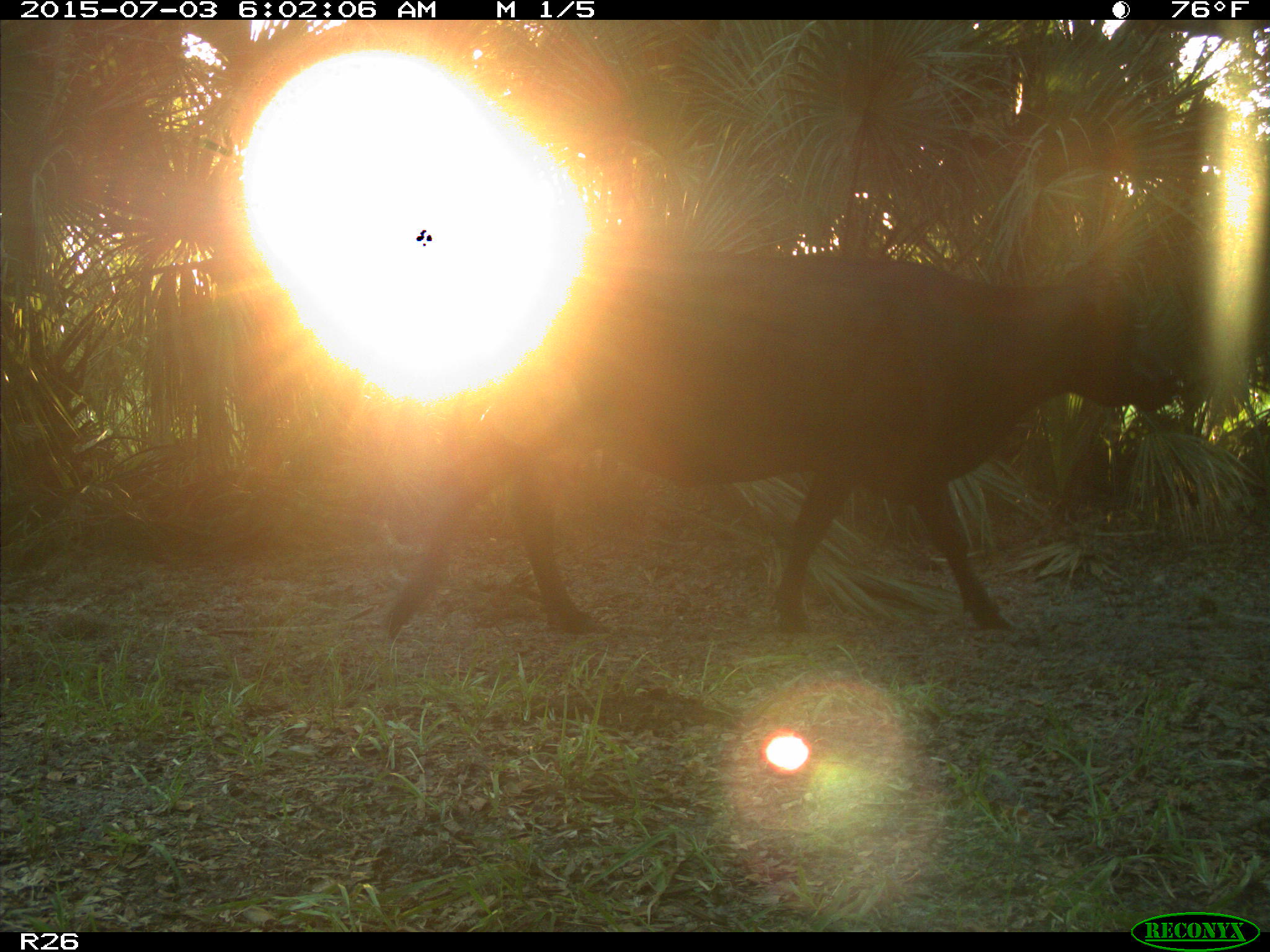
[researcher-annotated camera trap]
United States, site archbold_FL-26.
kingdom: Animalia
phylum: Chordata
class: Mammalia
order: Artiodactyla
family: Bovidae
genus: Bos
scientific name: Bos taurus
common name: domestic cow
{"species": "Bos taurus (domestic cow)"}